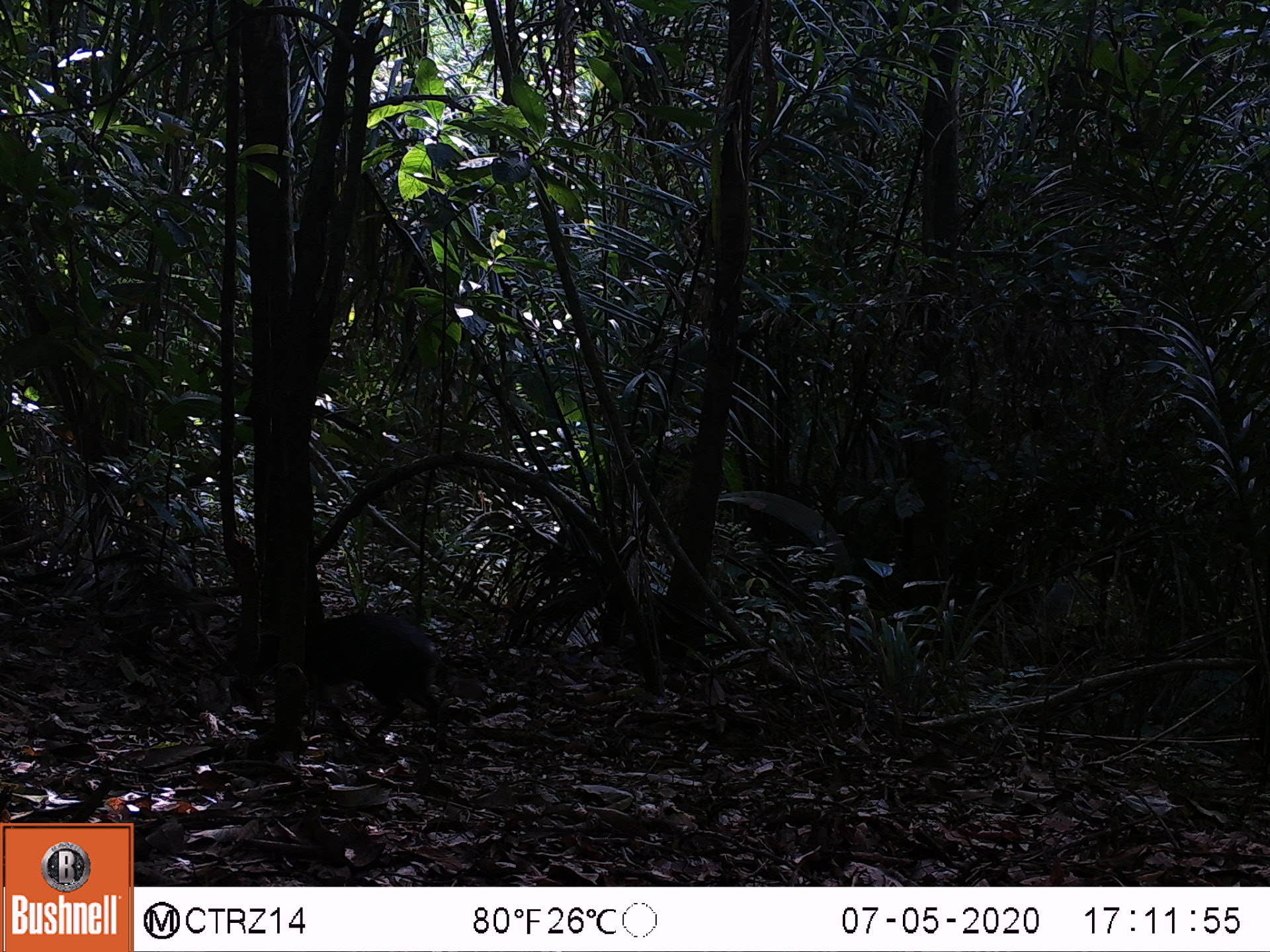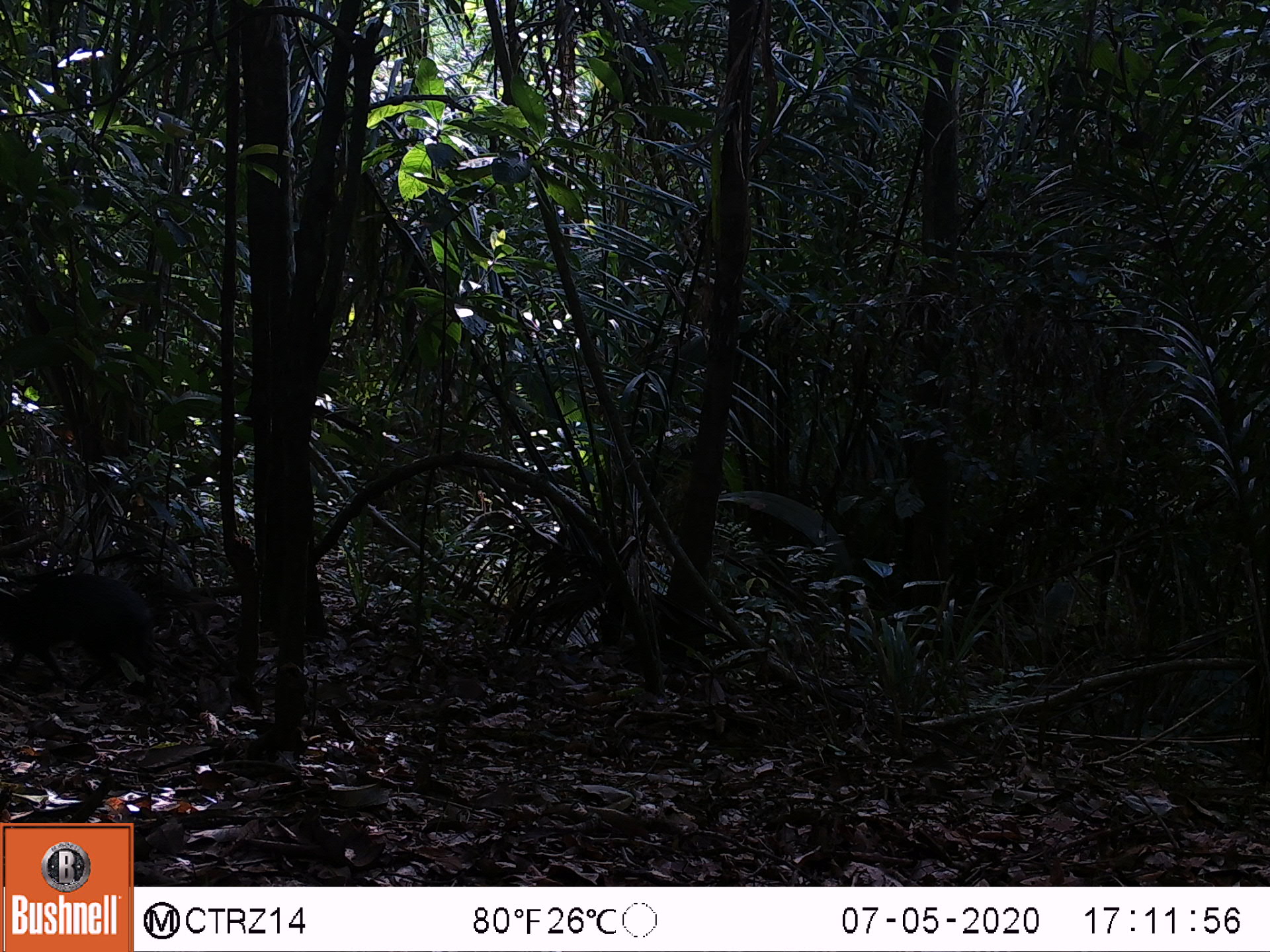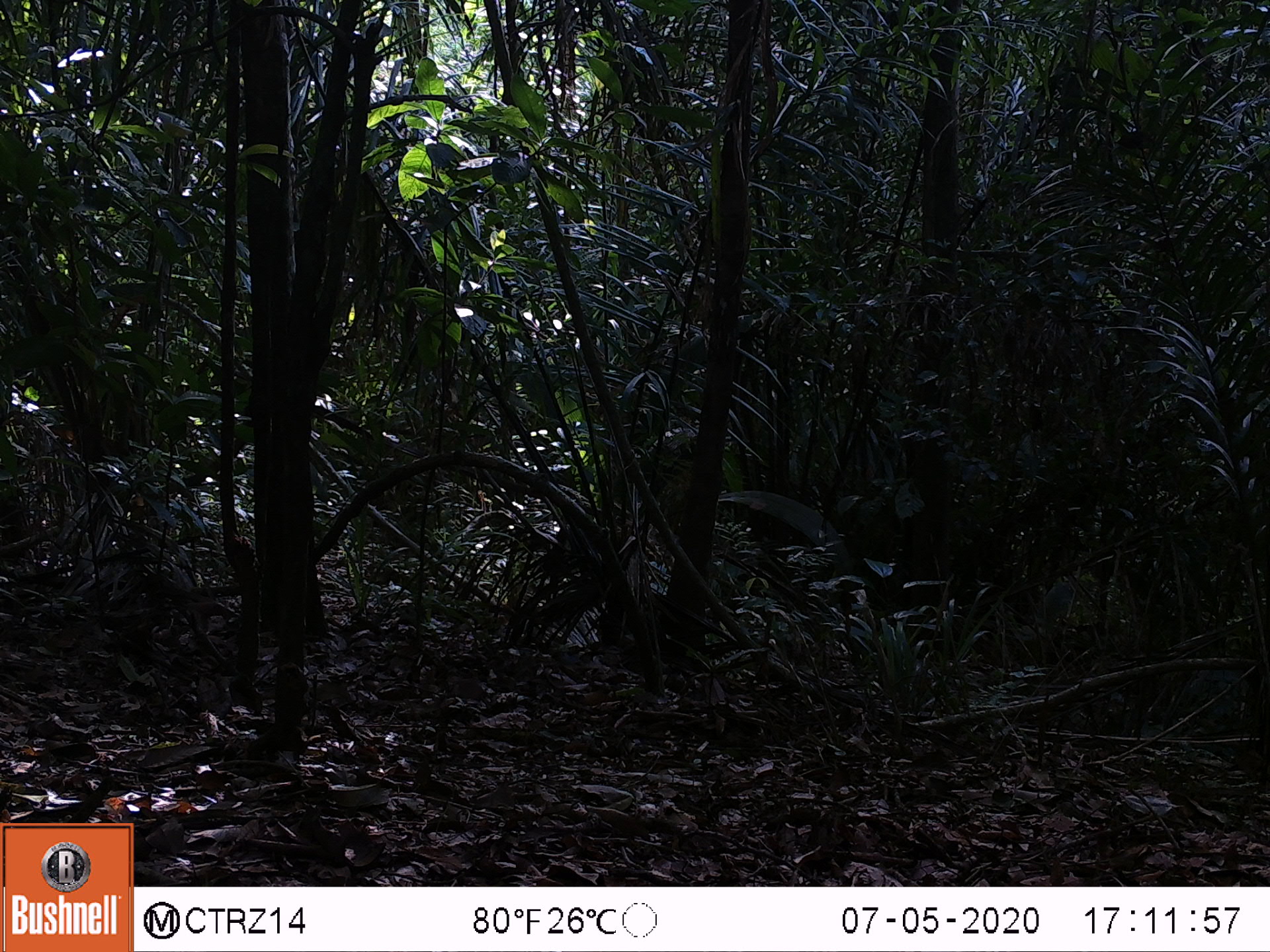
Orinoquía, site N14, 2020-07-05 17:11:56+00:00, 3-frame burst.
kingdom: Animalia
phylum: Chordata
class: Mammalia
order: Rodentia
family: Dasyproctidae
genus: Dasyprocta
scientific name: Dasyprocta fuliginosa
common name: black agouti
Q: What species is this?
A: Black agouti (Dasyprocta fuliginosa).